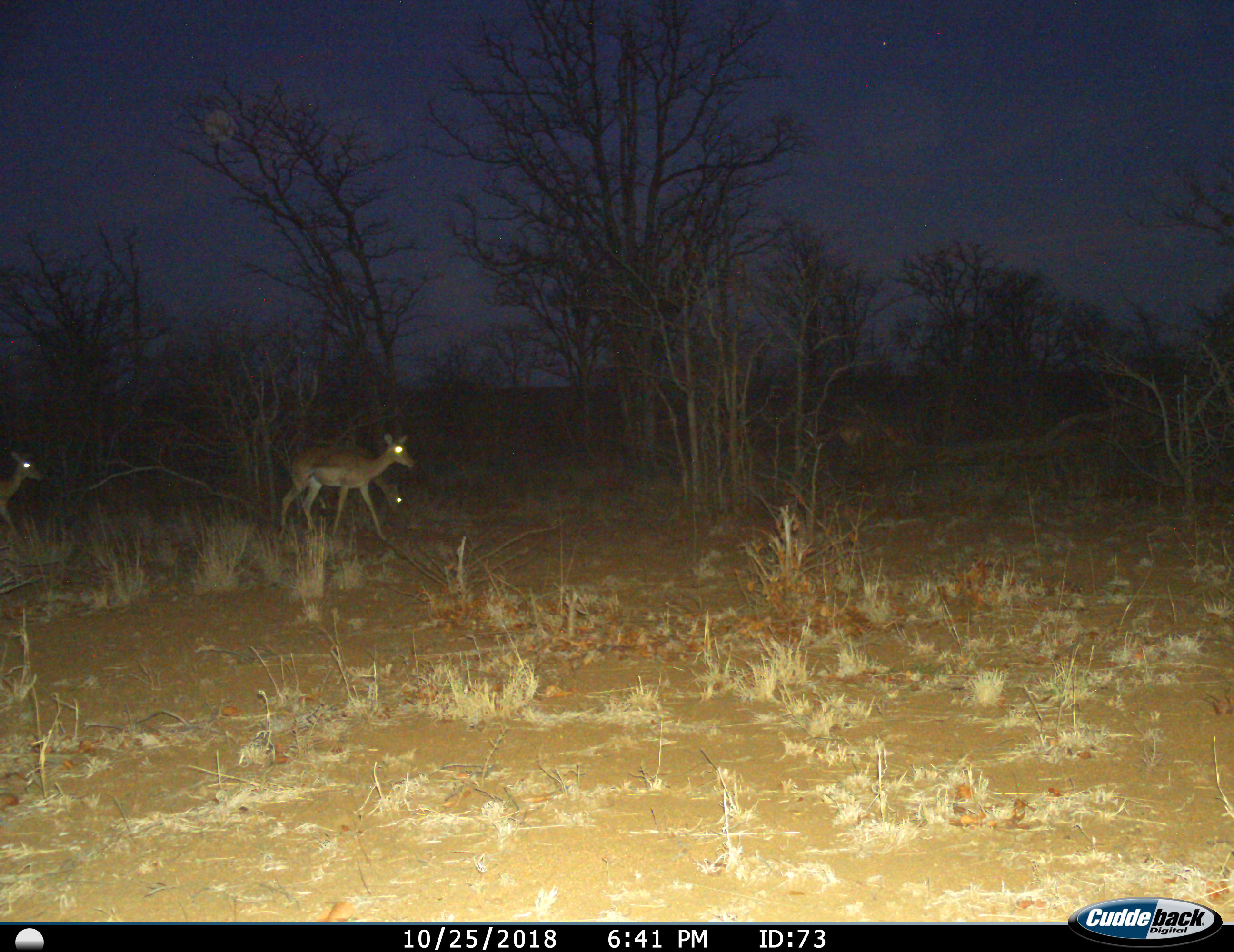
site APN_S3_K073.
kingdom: Animalia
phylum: Chordata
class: Mammalia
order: Artiodactyla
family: Bovidae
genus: Aepyceros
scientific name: Aepyceros melampus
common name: impala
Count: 3.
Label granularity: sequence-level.